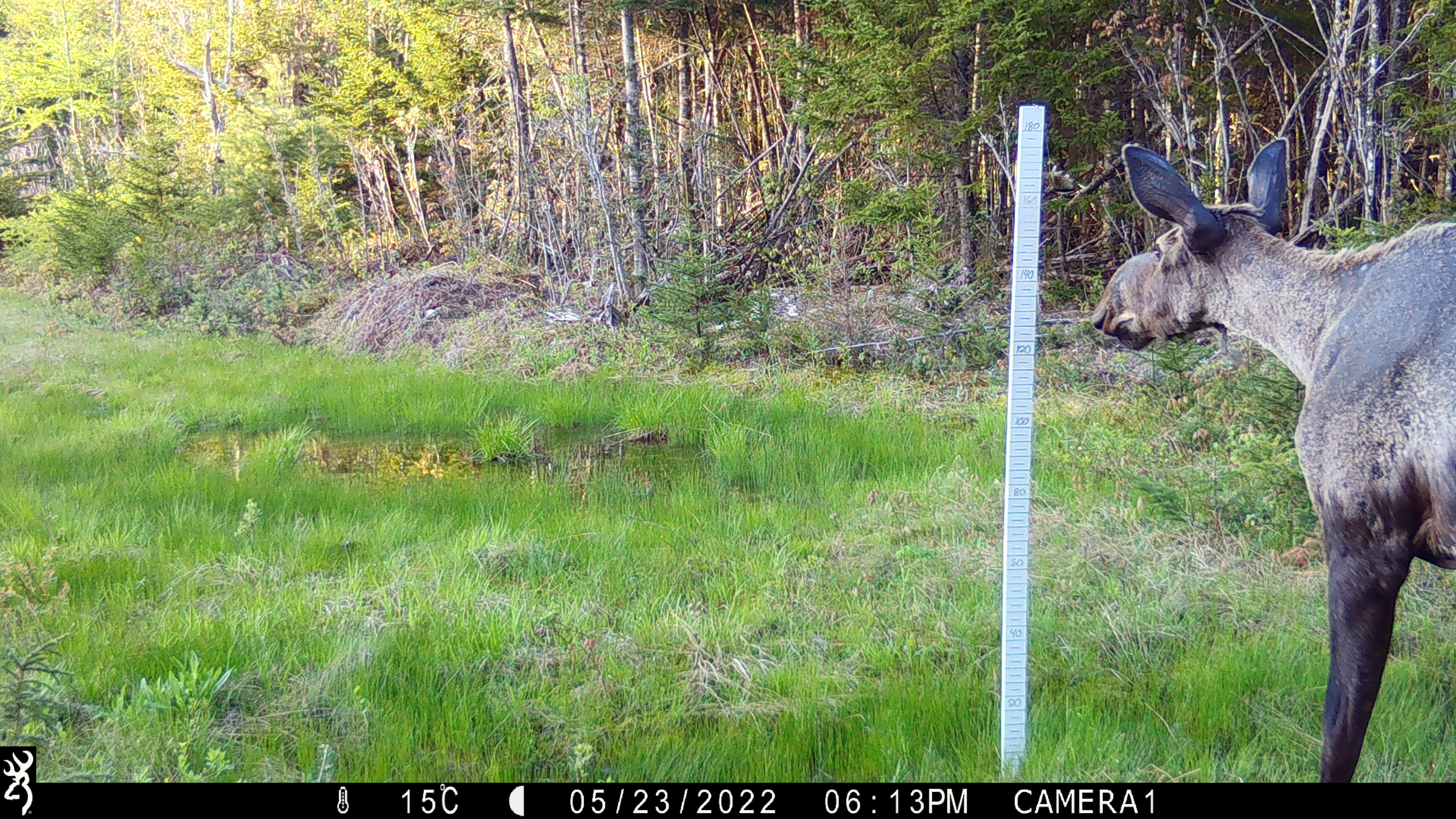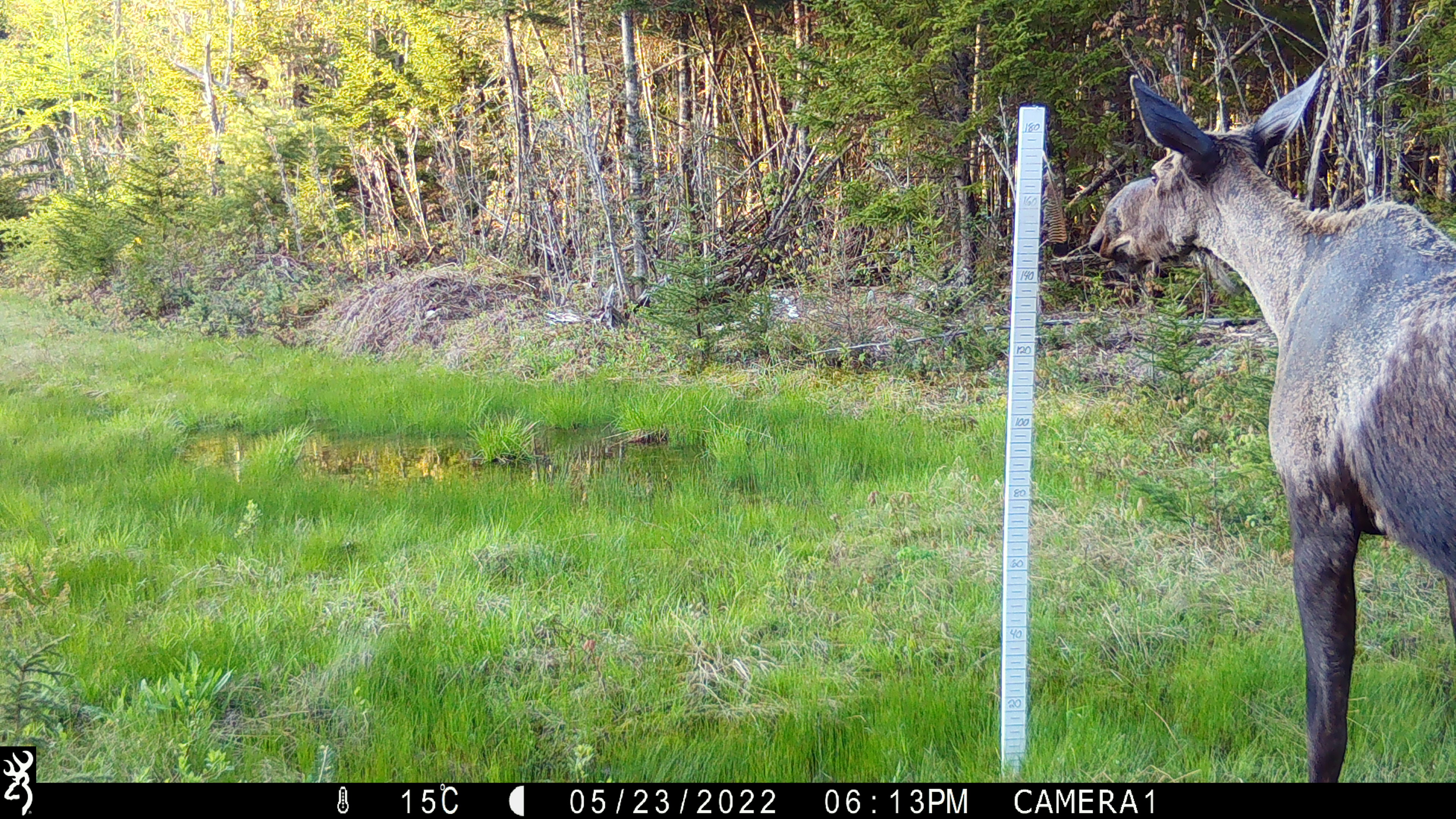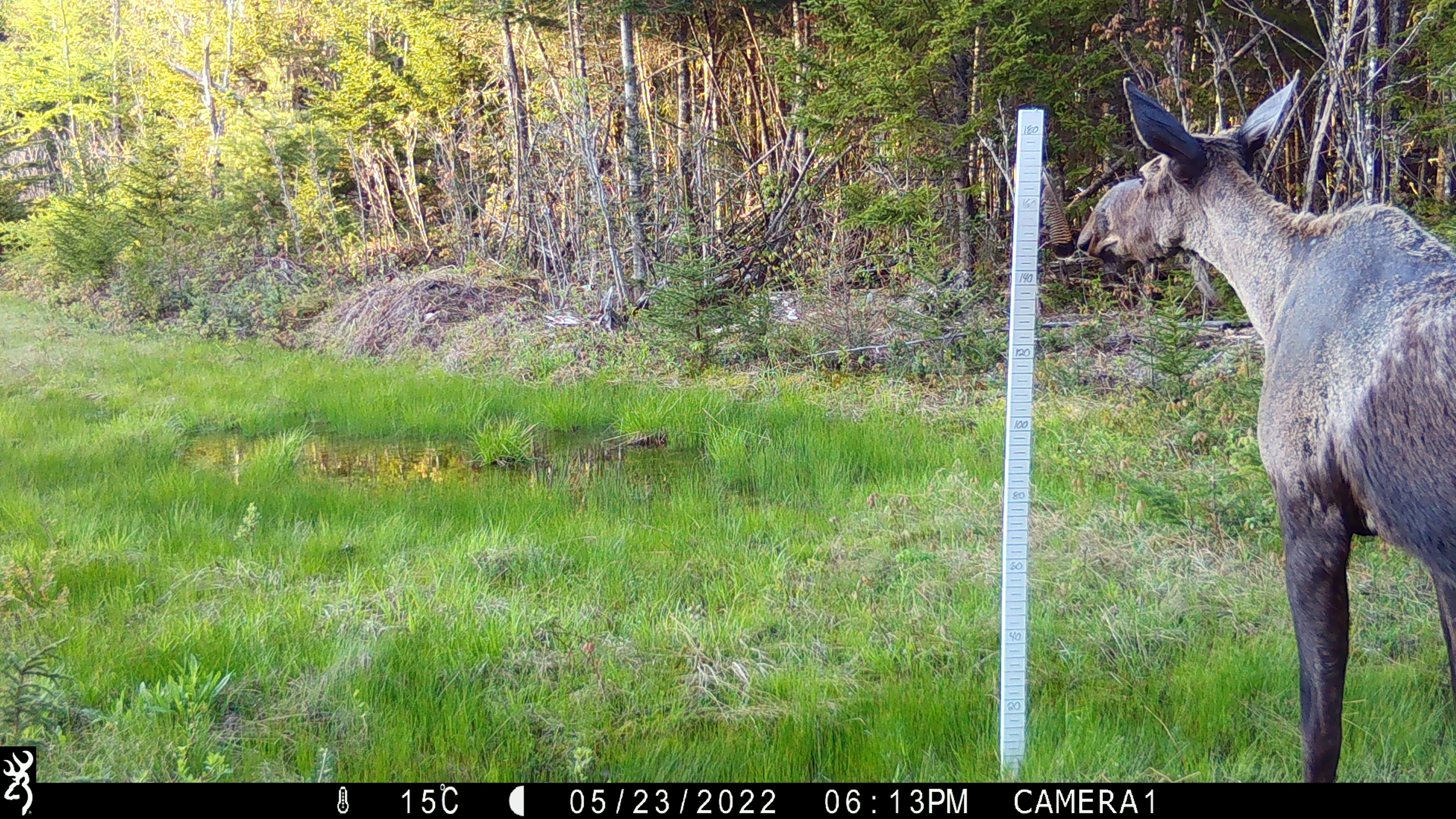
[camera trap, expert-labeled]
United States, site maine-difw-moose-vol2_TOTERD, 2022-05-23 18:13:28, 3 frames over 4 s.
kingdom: Animalia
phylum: Chordata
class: Mammalia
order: Artiodactyla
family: Cervidae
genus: Alces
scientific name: Alces alces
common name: moose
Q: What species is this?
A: Moose (Alces alces).